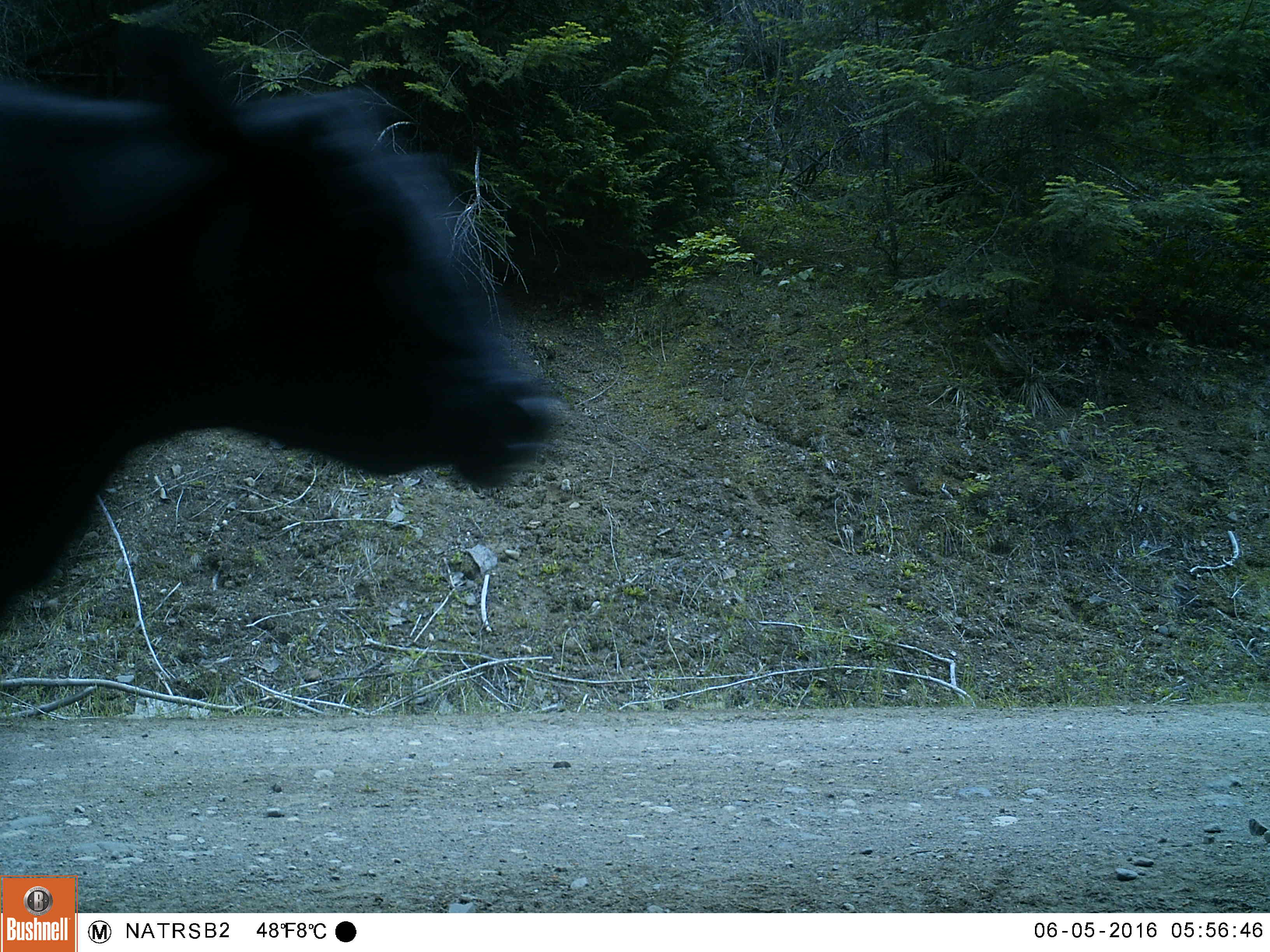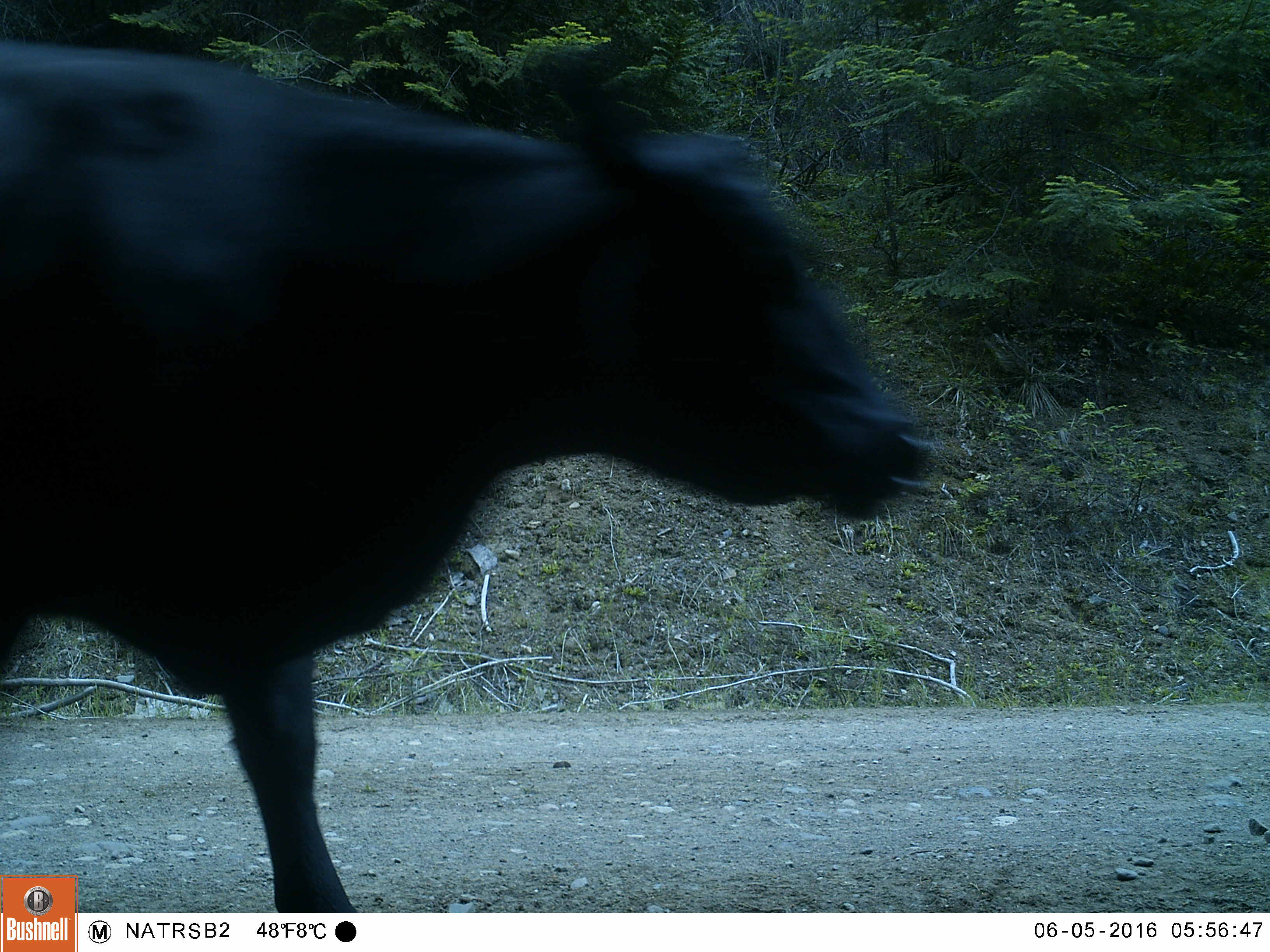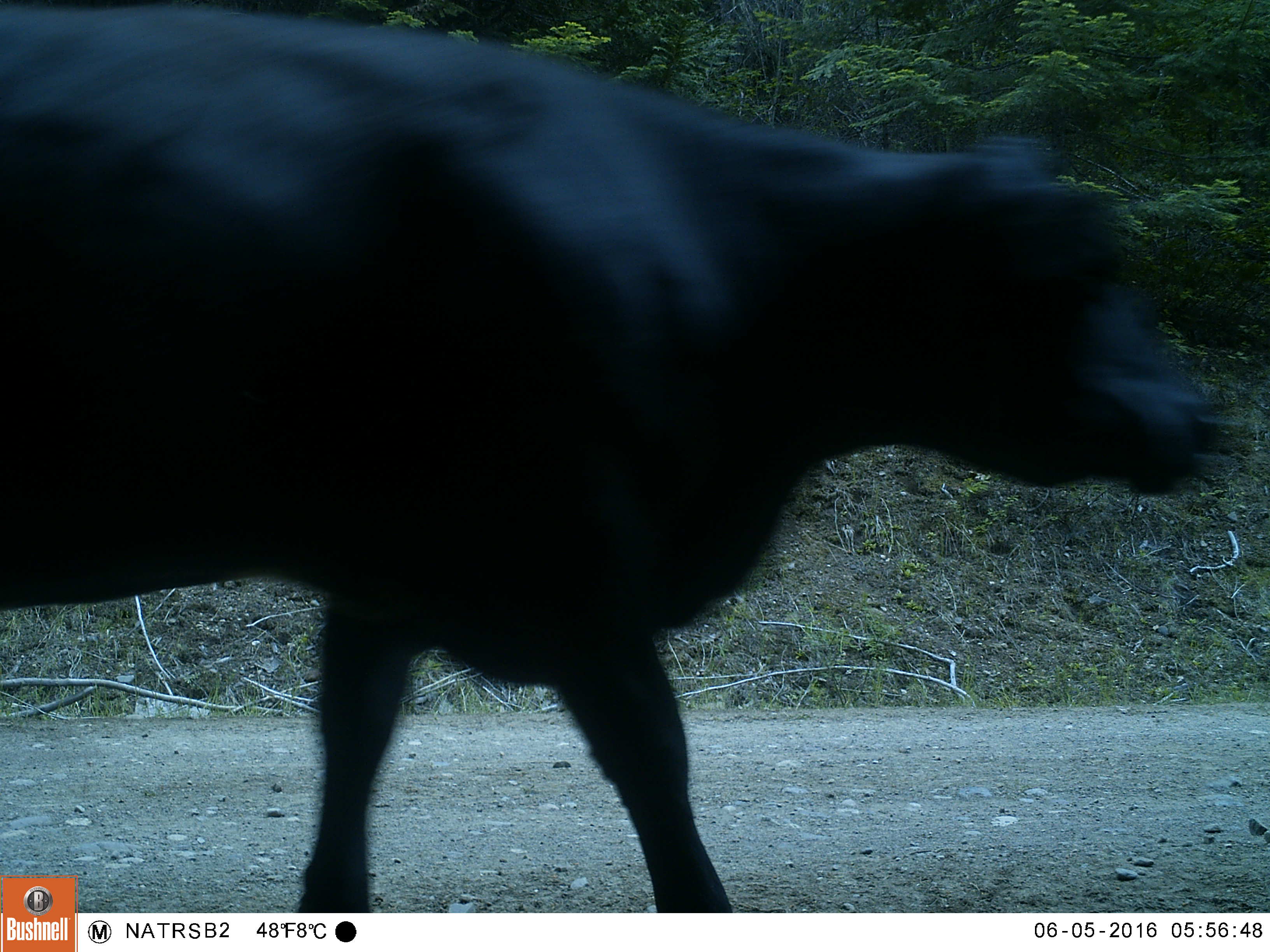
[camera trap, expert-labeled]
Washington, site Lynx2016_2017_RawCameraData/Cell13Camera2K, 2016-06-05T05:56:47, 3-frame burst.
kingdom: Animalia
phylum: Chordata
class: Mammalia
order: Artiodactyla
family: Bovidae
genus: Bos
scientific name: Bos taurus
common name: domestic cattle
Domestic cattle (Bos taurus). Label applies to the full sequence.